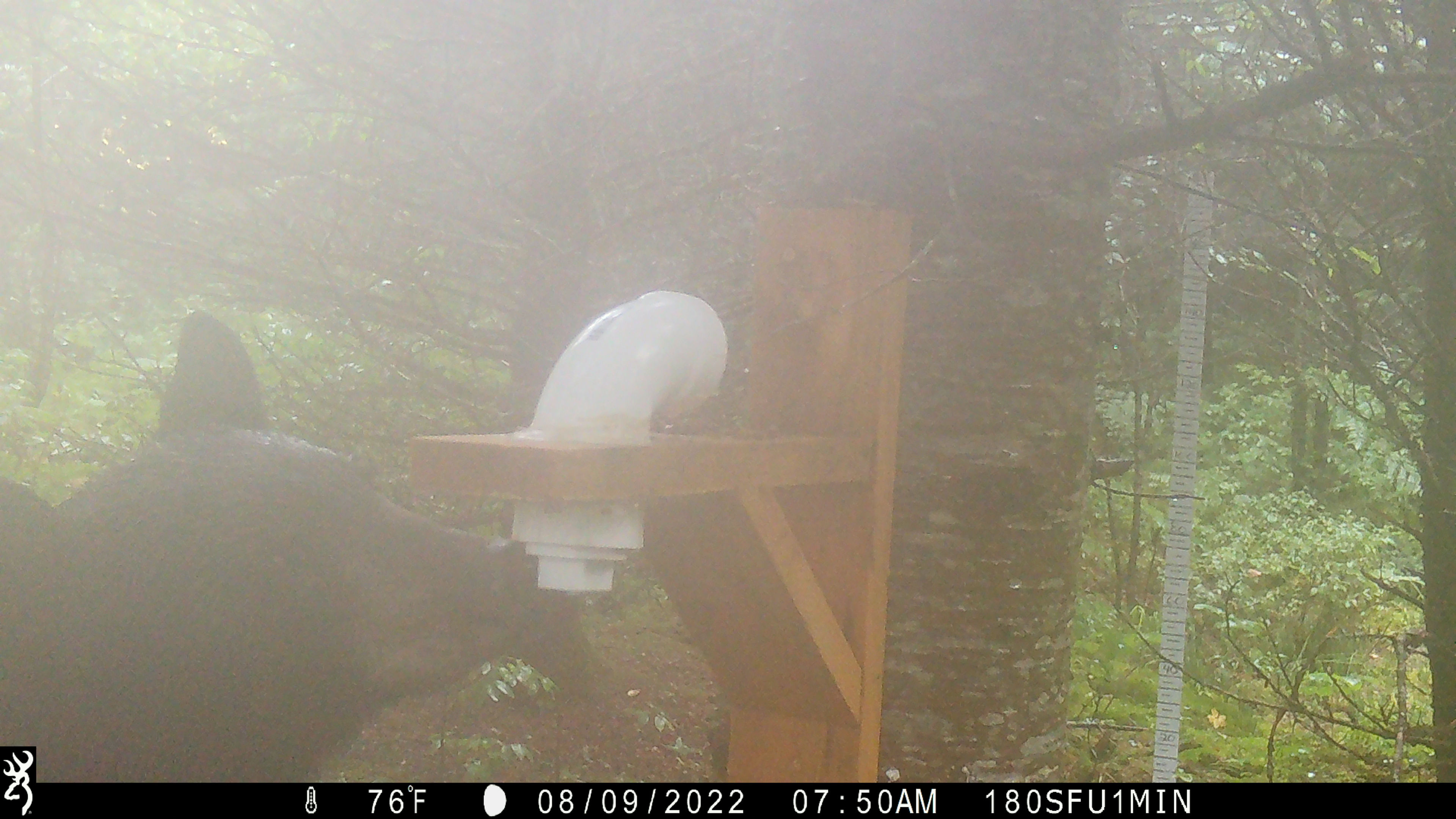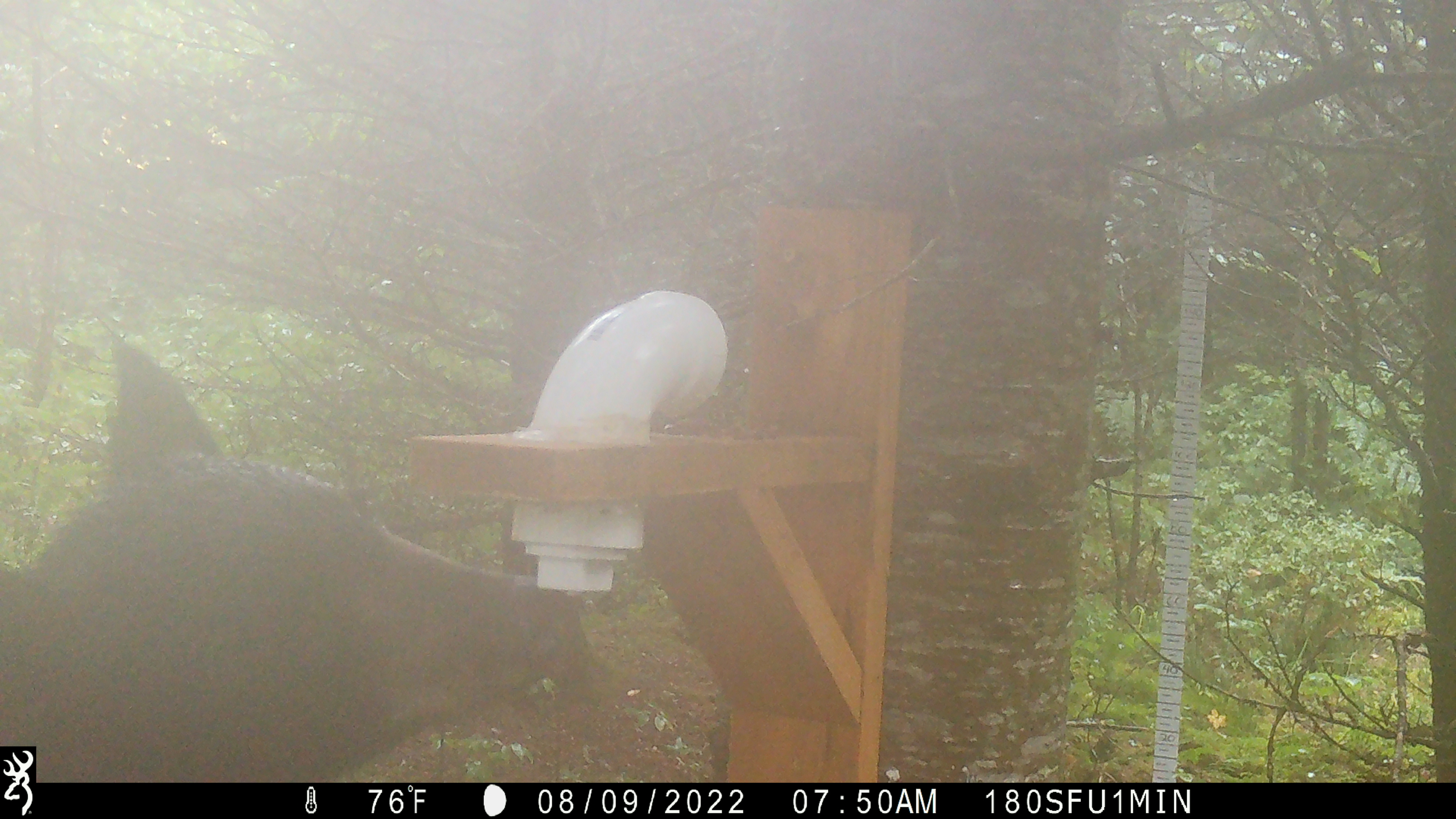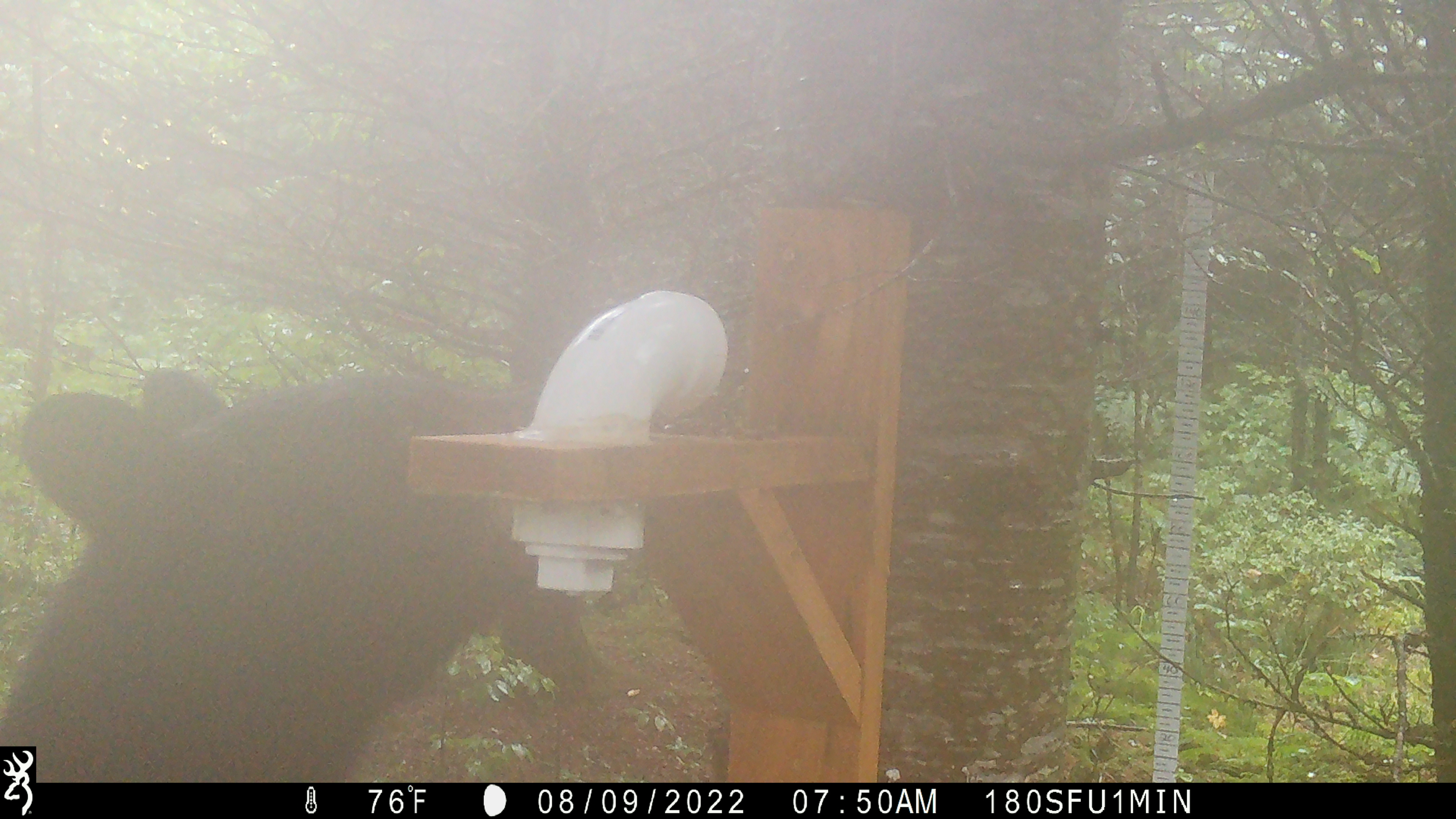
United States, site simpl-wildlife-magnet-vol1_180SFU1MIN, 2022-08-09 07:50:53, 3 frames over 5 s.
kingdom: Animalia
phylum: Chordata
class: Mammalia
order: Carnivora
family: Ursidae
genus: Ursus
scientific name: Ursus americanus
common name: black bear